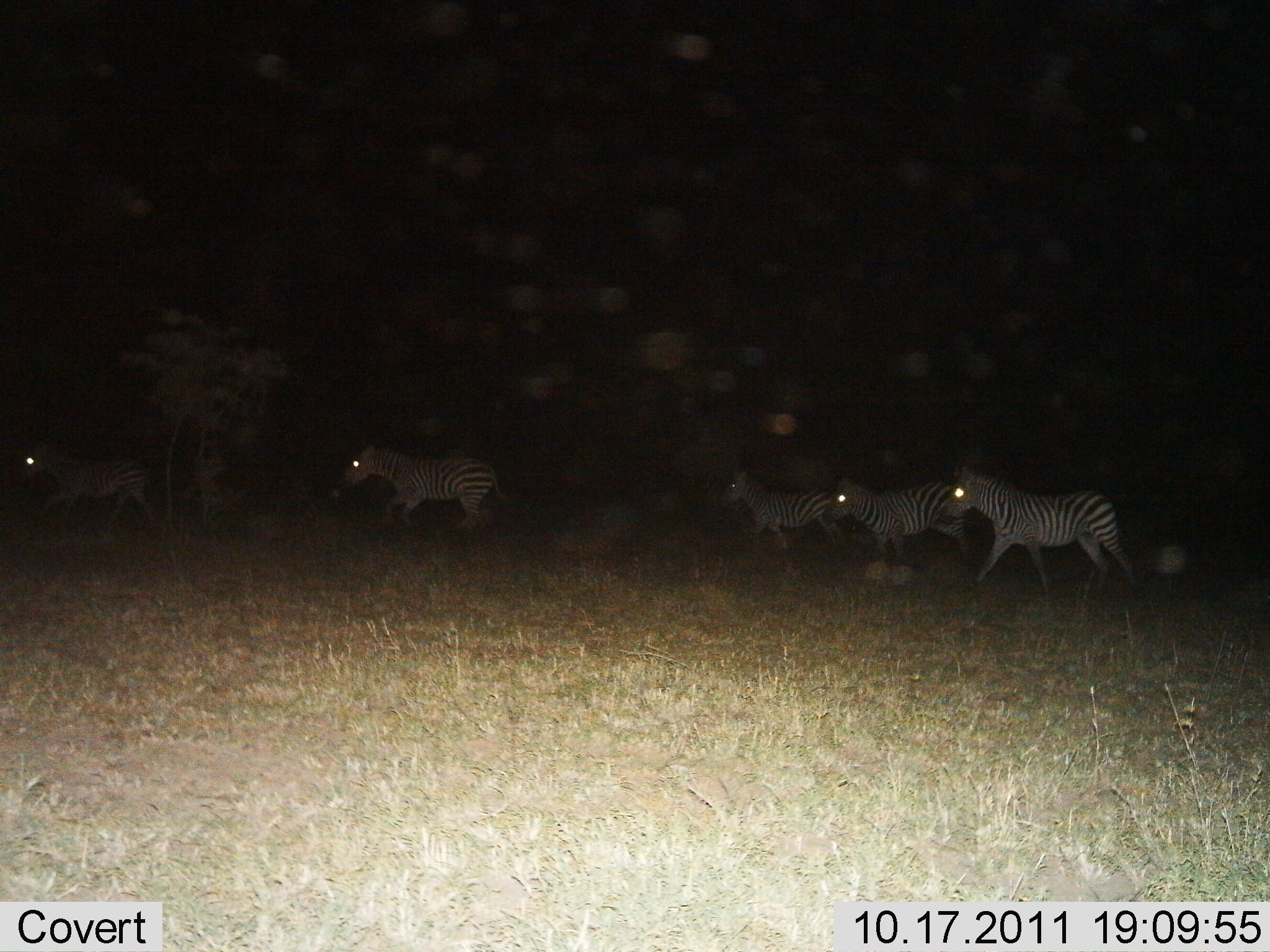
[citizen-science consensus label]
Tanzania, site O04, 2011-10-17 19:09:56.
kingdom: Animalia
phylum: Chordata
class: Mammalia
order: Perissodactyla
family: Equidae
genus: Equus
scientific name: Equus quagga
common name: plains zebra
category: zebra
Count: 5.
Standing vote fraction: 7%.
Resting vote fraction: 0%.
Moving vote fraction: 93%.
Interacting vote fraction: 0%.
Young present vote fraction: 0%.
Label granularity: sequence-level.